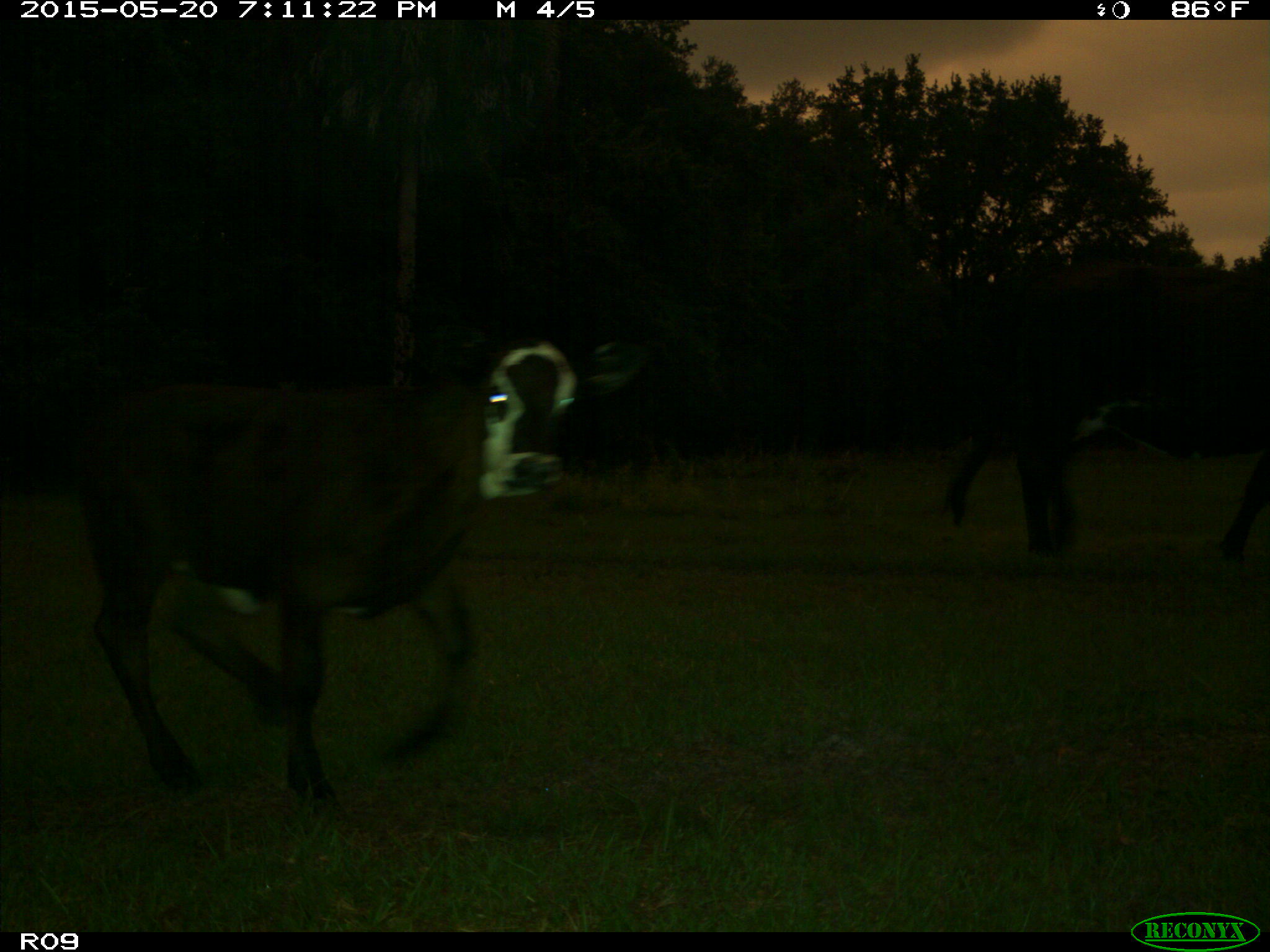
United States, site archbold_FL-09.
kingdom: Animalia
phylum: Chordata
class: Mammalia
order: Artiodactyla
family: Bovidae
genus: Bos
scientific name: Bos taurus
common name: domestic cow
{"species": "Bos taurus (domestic cow)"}